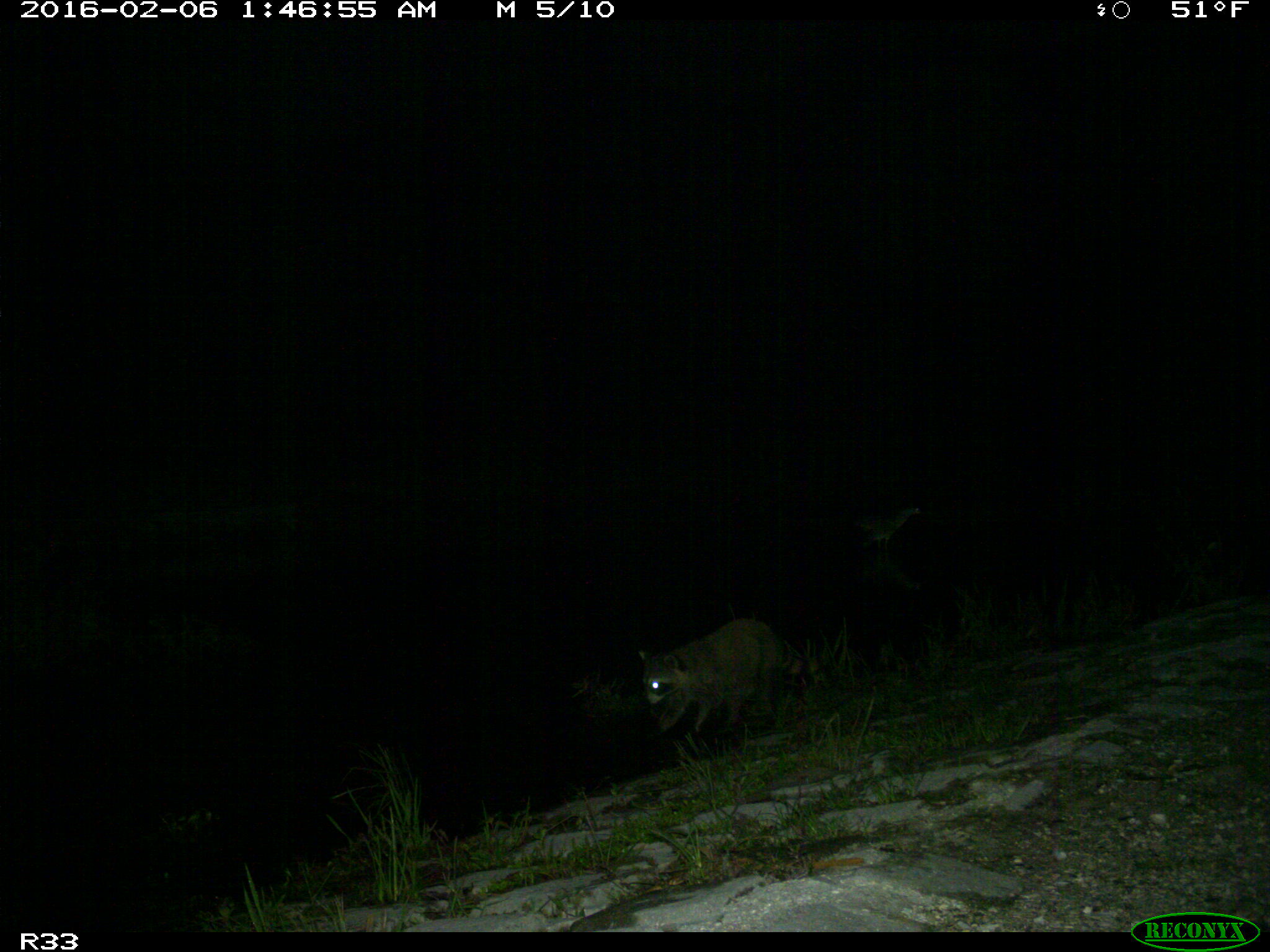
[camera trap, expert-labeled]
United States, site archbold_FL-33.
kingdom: Animalia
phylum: Chordata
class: Mammalia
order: Carnivora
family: Procyonidae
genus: Procyon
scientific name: Procyon lotor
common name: common raccoon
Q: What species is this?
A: Procyon lotor (common raccoon).